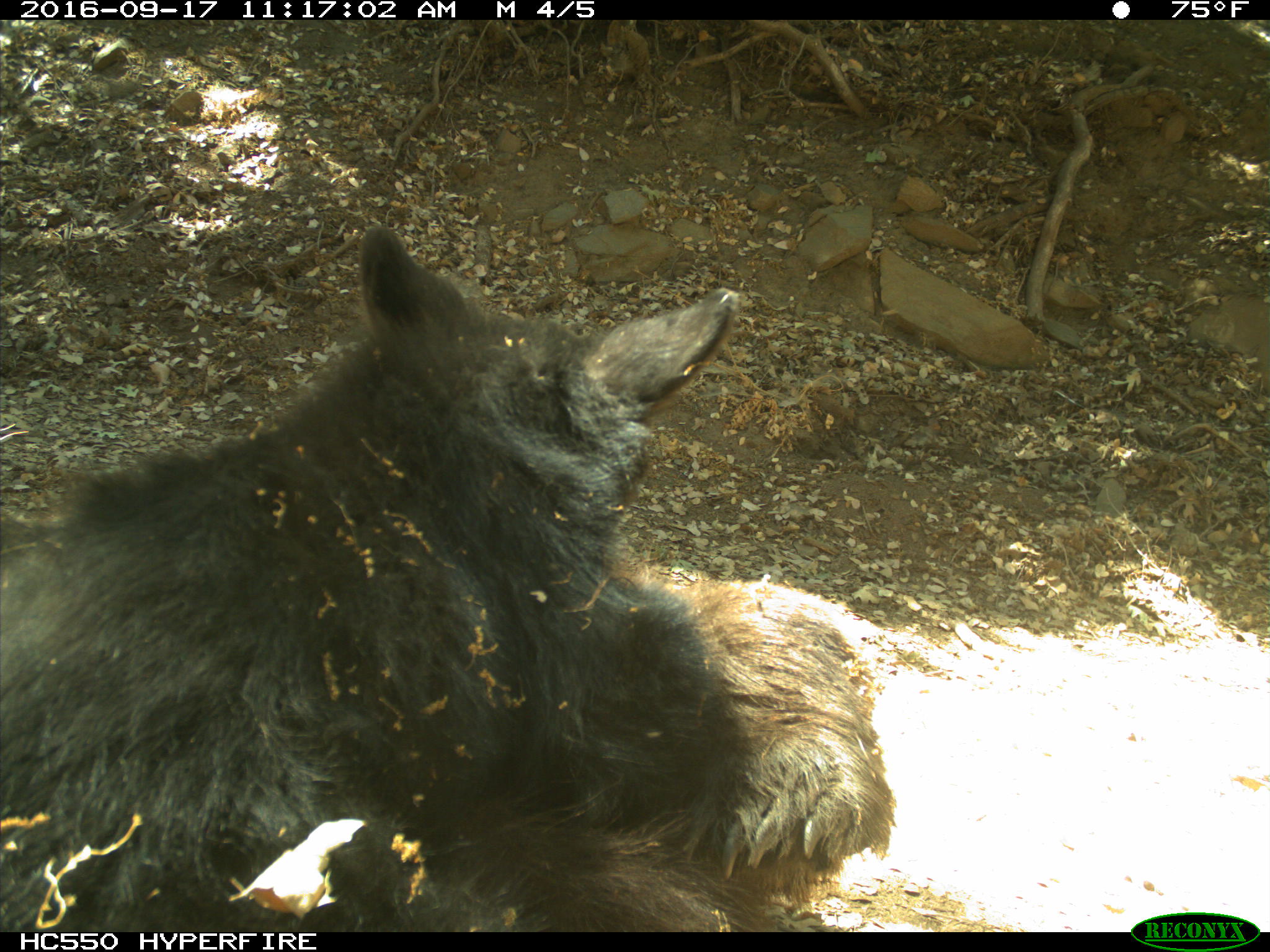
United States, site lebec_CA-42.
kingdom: Animalia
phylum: Chordata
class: Mammalia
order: Carnivora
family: Ursidae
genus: Ursus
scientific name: Ursus americanus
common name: american black bear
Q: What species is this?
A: Ursus americanus (american black bear).